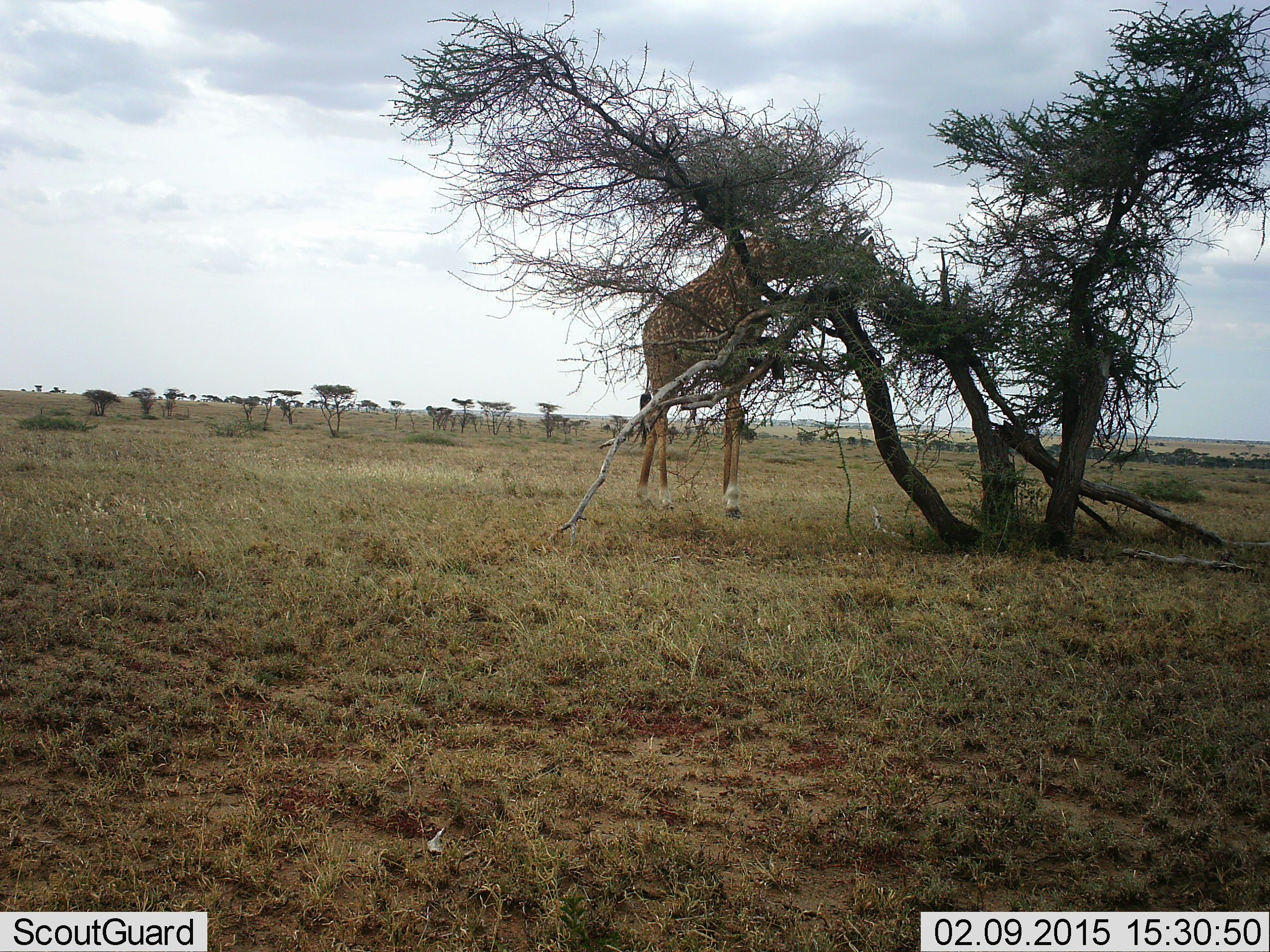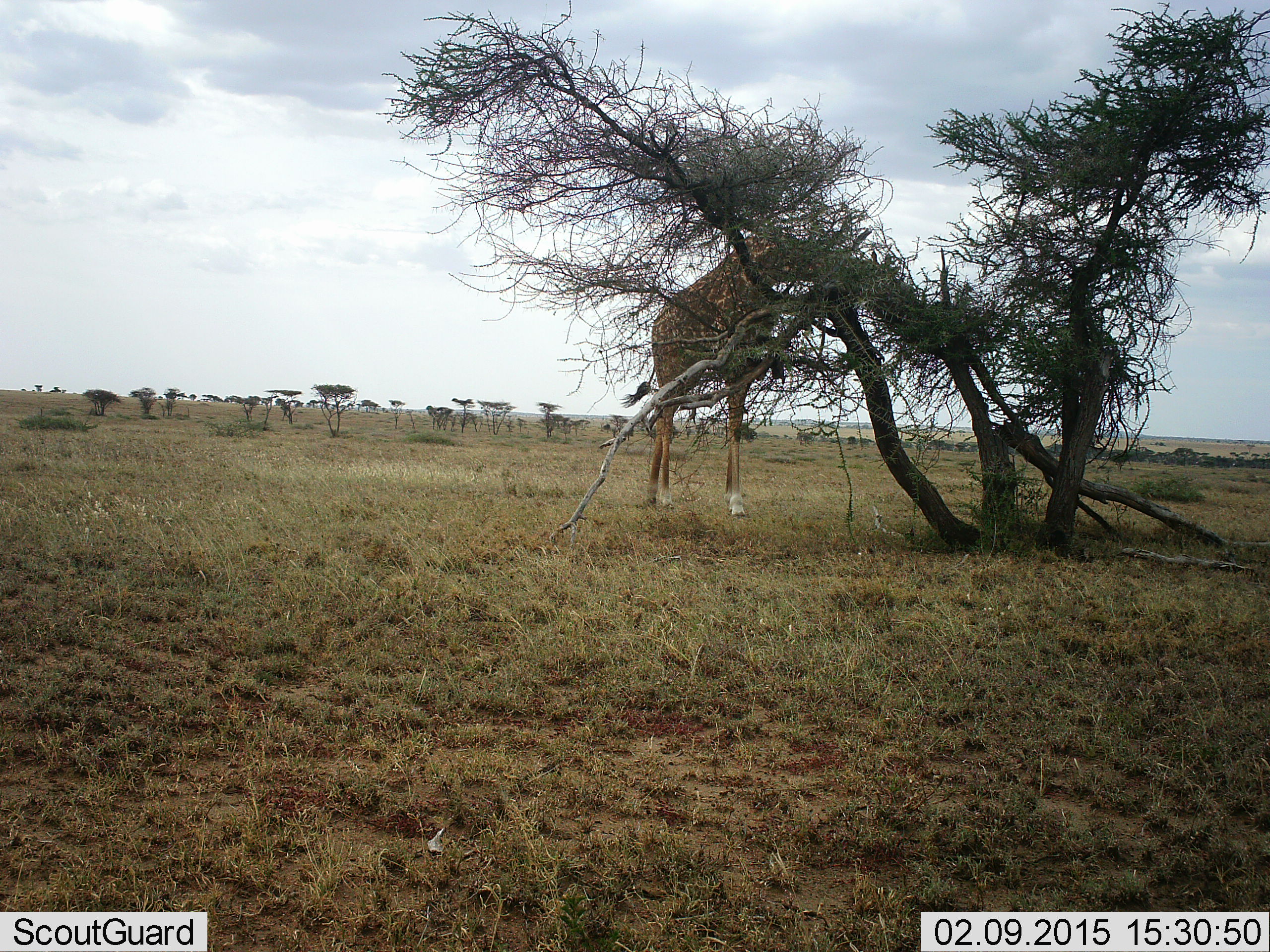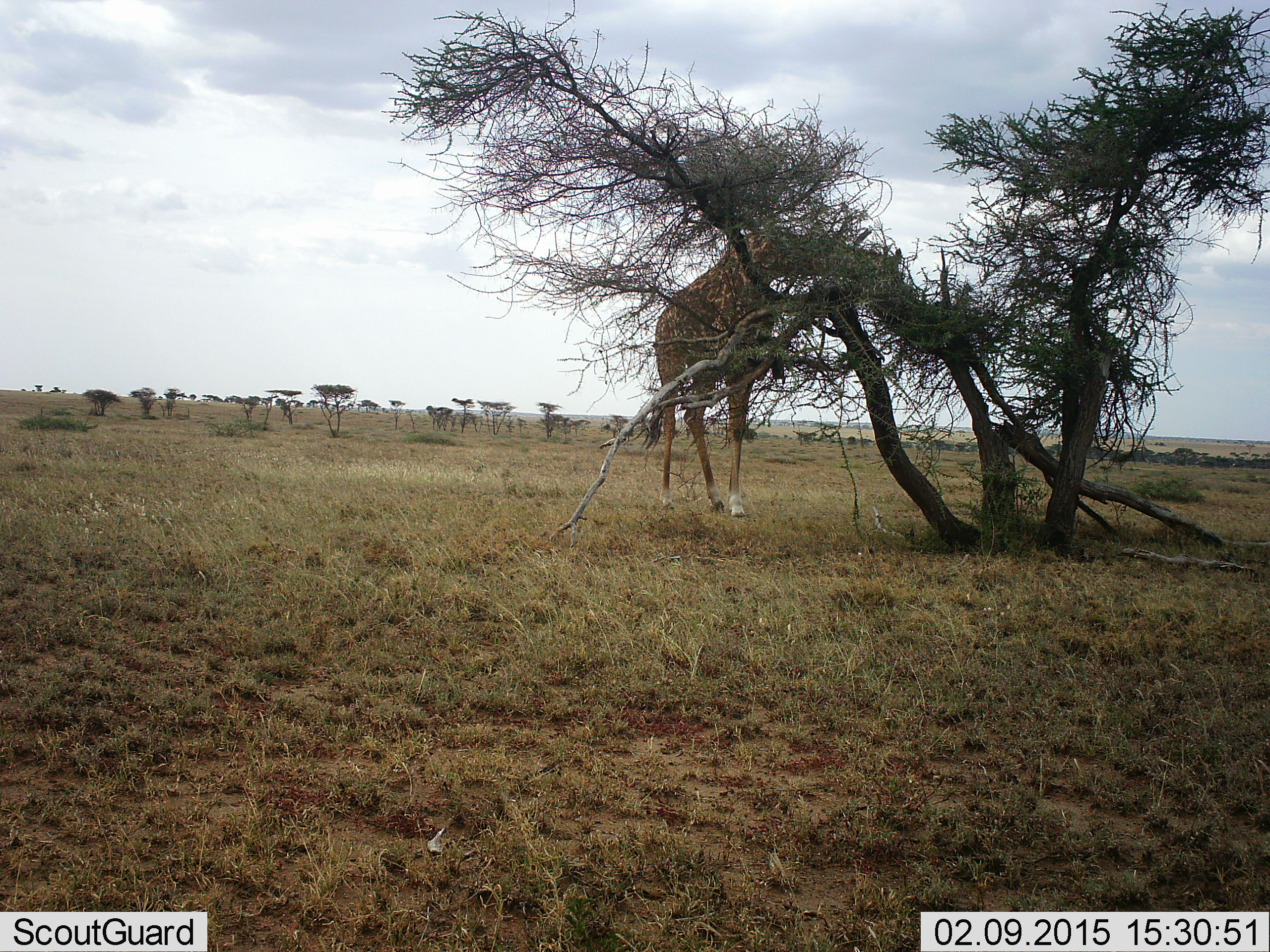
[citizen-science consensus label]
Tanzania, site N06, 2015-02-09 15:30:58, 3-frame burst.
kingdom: Animalia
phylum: Chordata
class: Mammalia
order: Artiodactyla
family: Giraffidae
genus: Giraffa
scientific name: Giraffa camelopardalis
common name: giraffe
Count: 1.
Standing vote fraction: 0%.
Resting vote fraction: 0%.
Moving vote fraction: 0%.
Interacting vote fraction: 0%.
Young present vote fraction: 0%.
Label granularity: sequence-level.